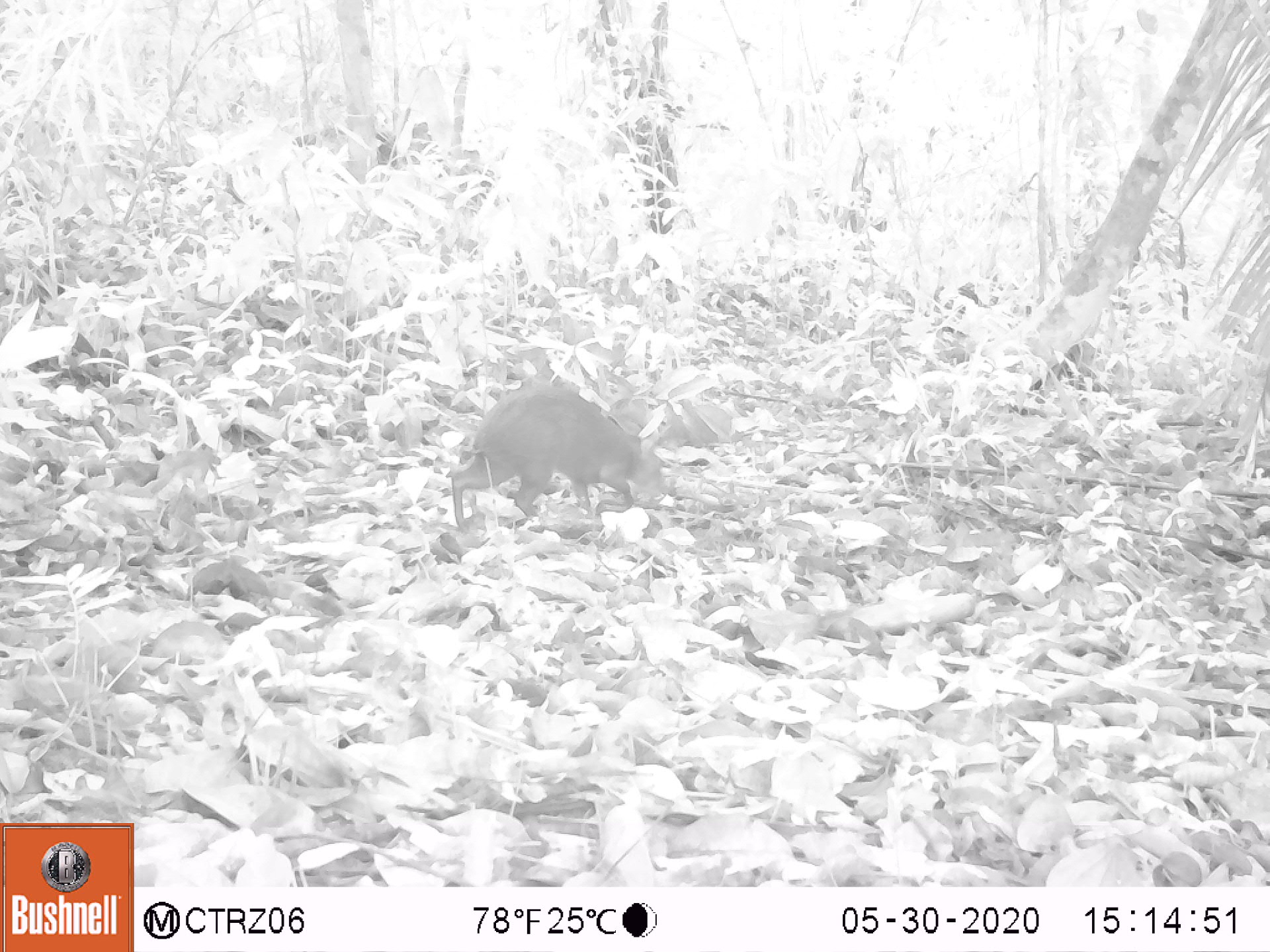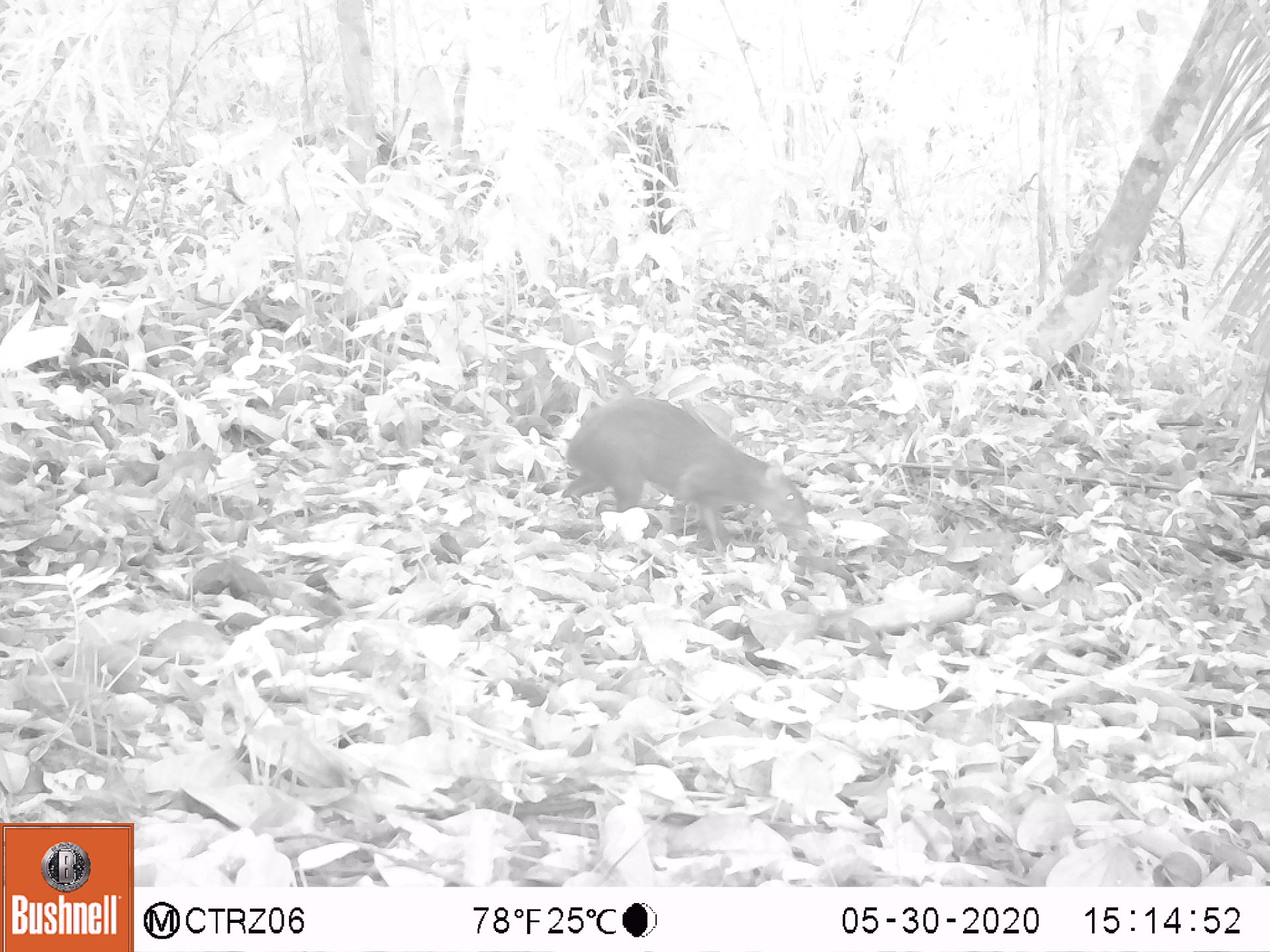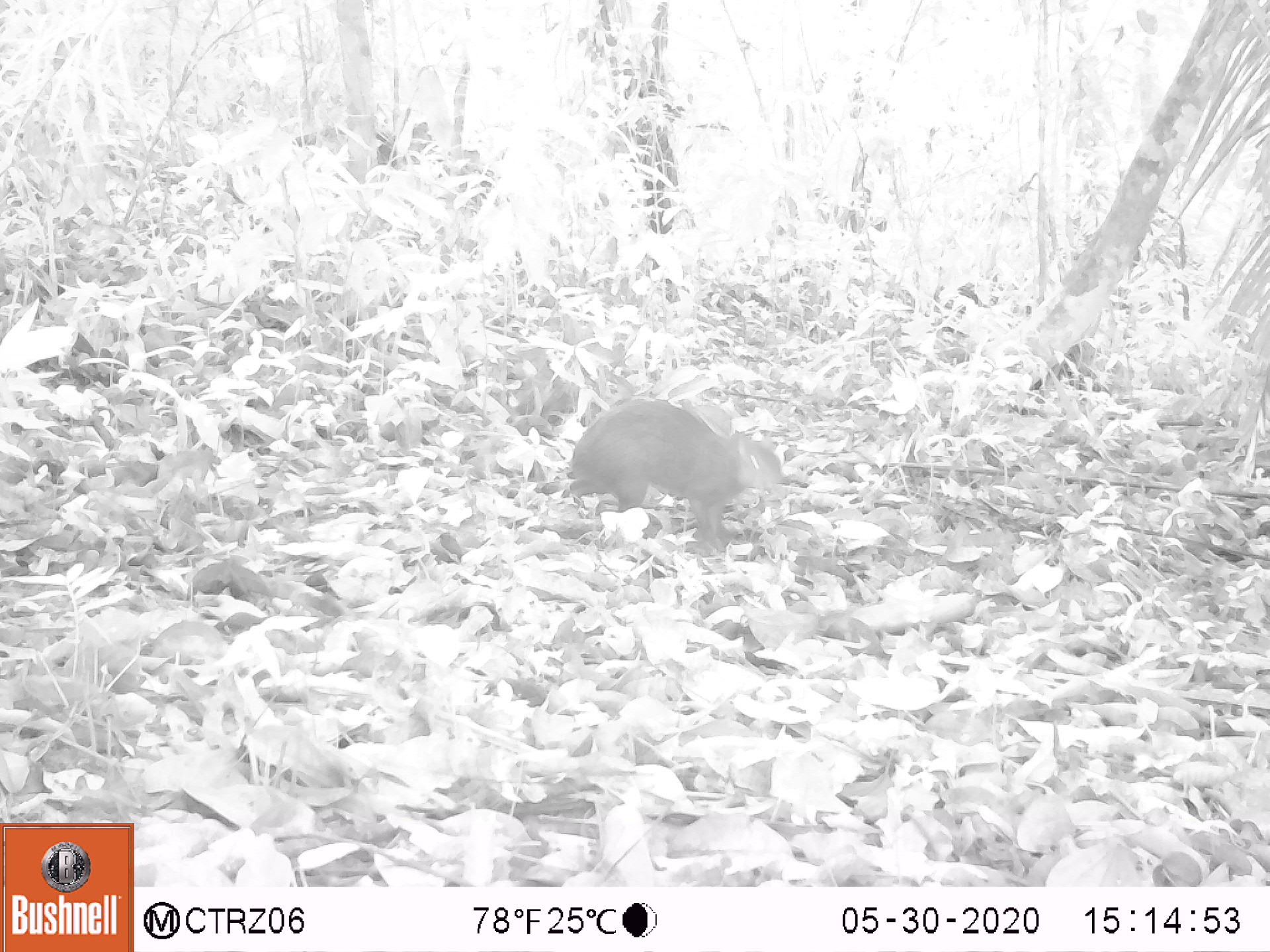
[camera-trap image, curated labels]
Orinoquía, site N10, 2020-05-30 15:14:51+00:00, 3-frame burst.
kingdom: Animalia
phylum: Chordata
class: Mammalia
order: Rodentia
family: Dasyproctidae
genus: Dasyprocta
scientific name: Dasyprocta fuliginosa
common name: black agouti